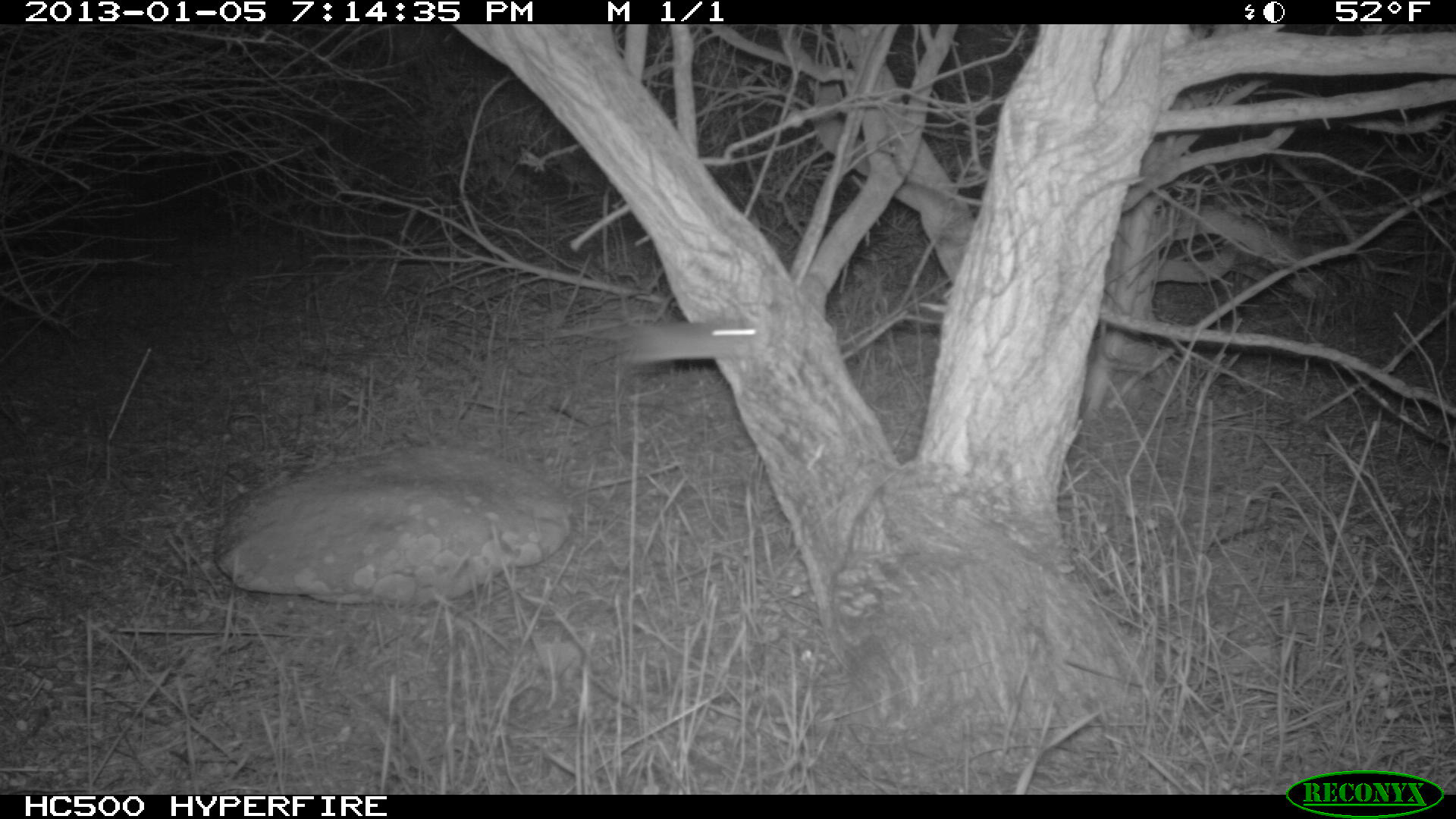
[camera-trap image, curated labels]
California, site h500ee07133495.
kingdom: Animalia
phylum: Chordata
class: Mammalia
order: Rodentia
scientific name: Rodentia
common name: rodent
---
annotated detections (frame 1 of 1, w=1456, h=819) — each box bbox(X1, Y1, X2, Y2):
rodent: bbox(617, 313, 758, 362)